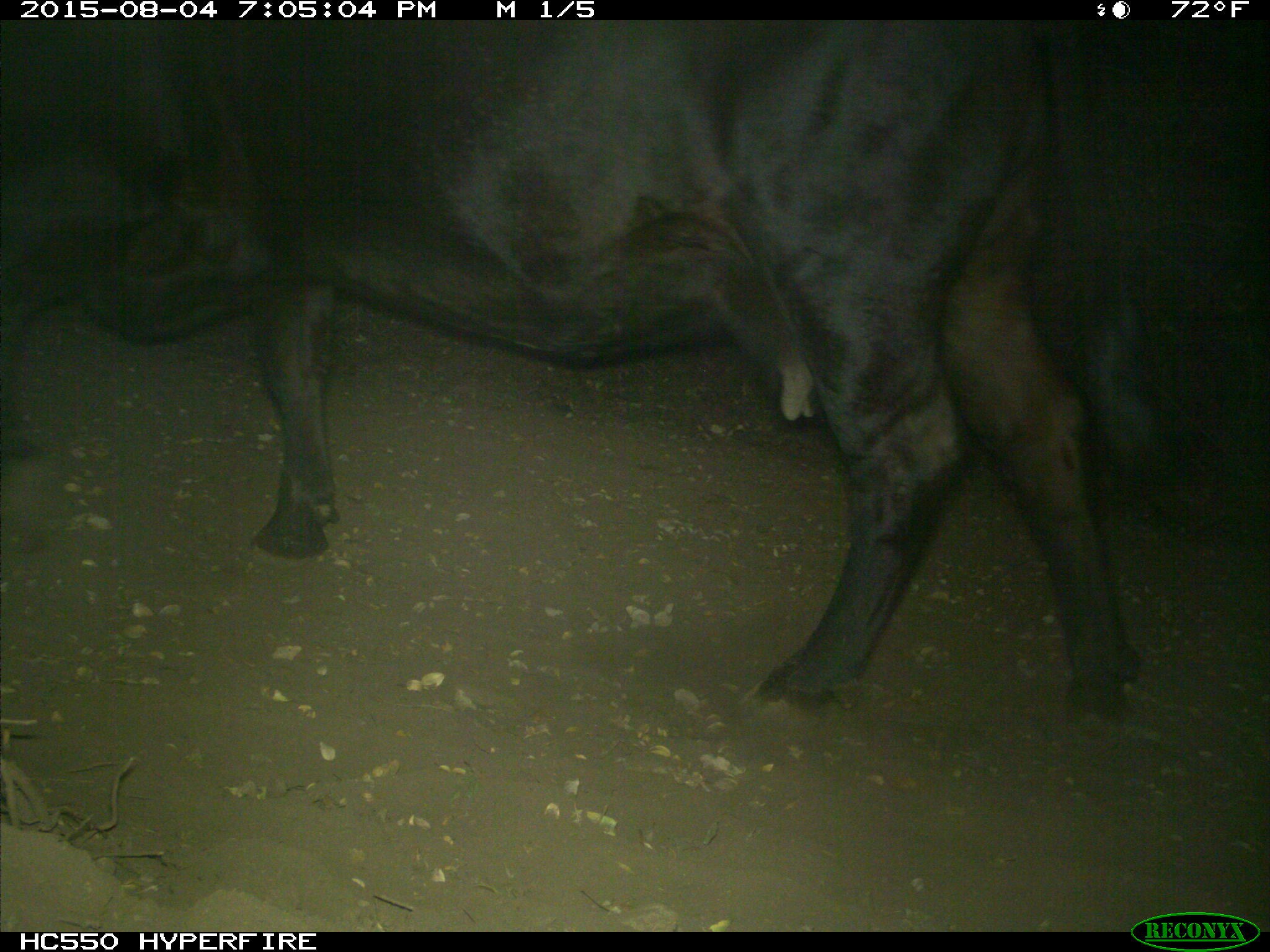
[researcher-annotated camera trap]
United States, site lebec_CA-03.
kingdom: Animalia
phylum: Chordata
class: Mammalia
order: Artiodactyla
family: Bovidae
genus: Bos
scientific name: Bos taurus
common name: domestic cow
Bos taurus (domestic cow).